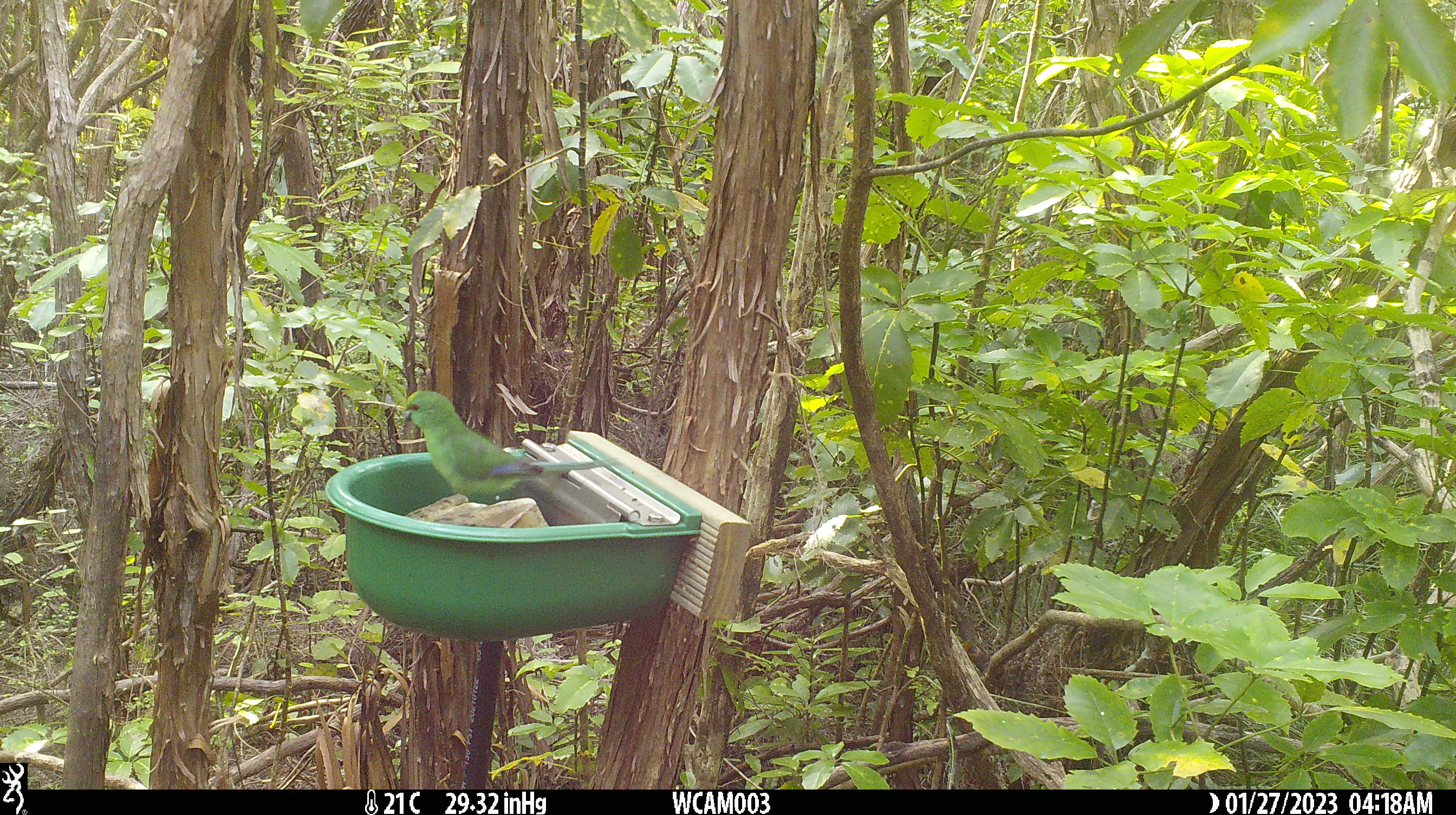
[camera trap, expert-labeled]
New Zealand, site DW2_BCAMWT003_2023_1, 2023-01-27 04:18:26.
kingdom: Animalia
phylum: Chordata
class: Aves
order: Psittaciformes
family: Psittaculidae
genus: Cyanoramphus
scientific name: Cyanoramphus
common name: parakeet